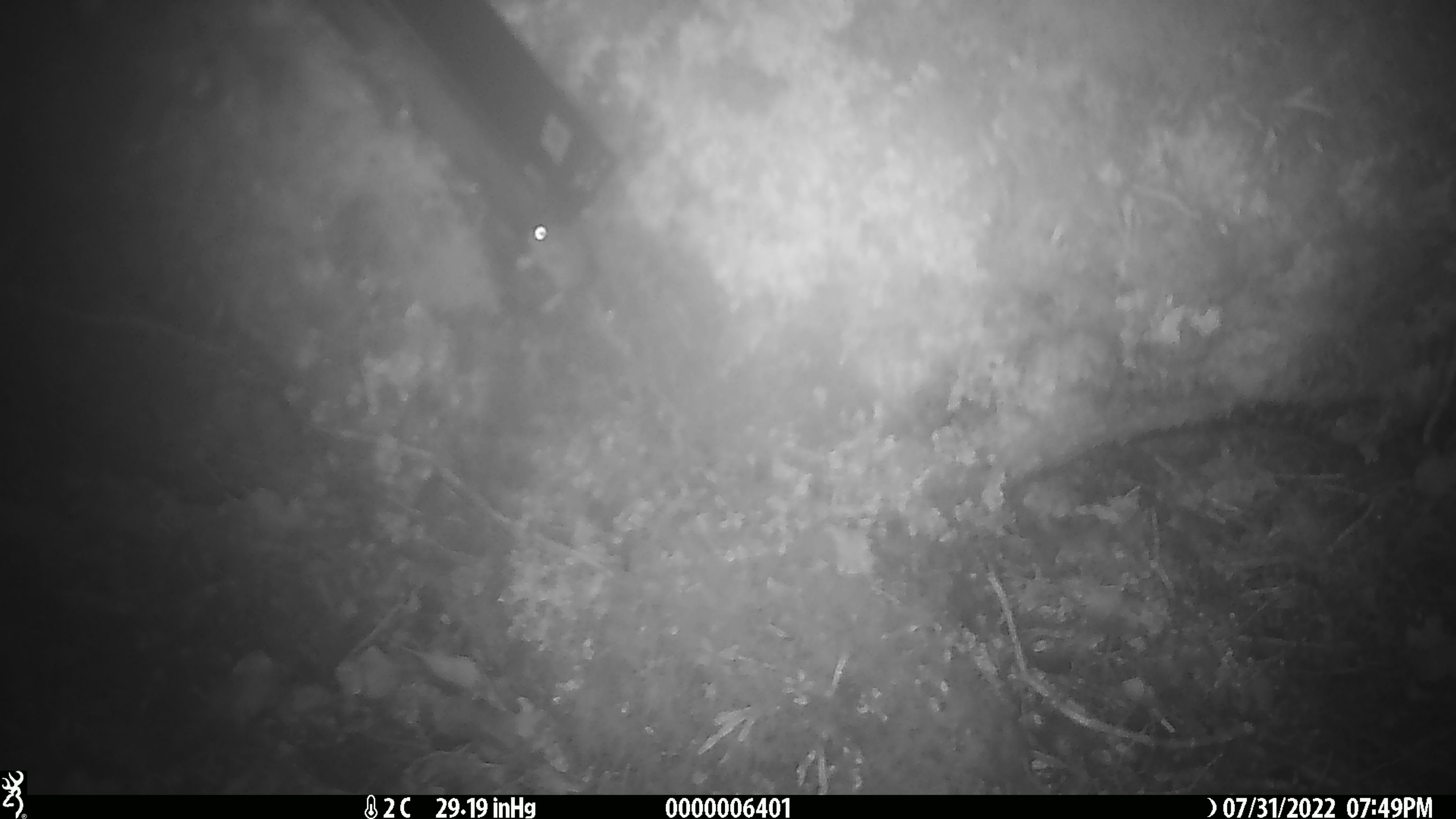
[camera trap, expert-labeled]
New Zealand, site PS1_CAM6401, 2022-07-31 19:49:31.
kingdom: Animalia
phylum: Chordata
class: Mammalia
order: Rodentia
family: Muridae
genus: Mus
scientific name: Mus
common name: mouse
Mouse (Mus).